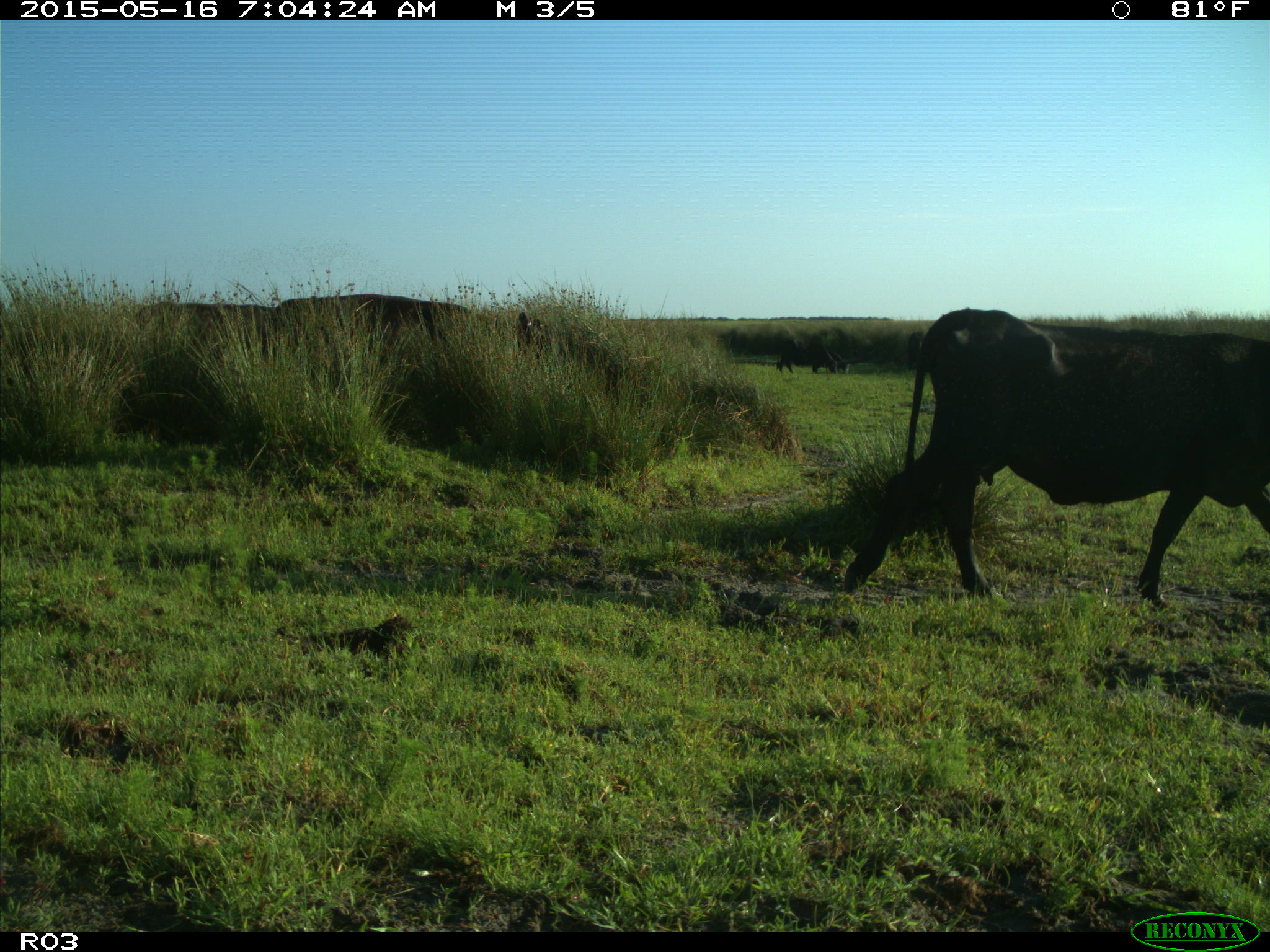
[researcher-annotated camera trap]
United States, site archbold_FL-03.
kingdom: Animalia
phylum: Chordata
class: Mammalia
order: Artiodactyla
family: Bovidae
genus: Bos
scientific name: Bos taurus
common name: domestic cow